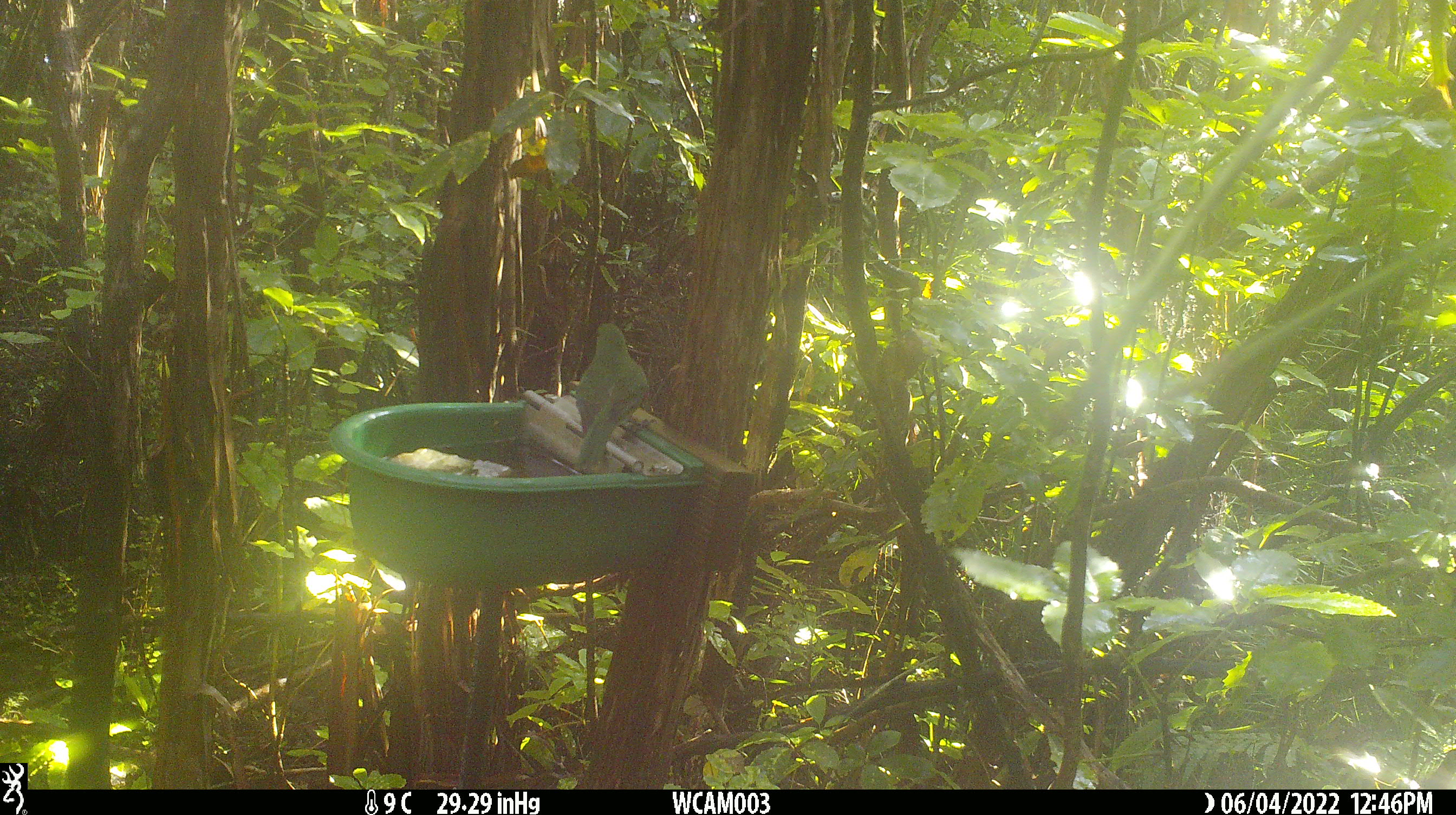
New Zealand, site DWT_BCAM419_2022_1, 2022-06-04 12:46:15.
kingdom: Animalia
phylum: Chordata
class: Aves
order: Psittaciformes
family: Psittaculidae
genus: Cyanoramphus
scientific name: Cyanoramphus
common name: parakeet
Parakeet (Cyanoramphus).